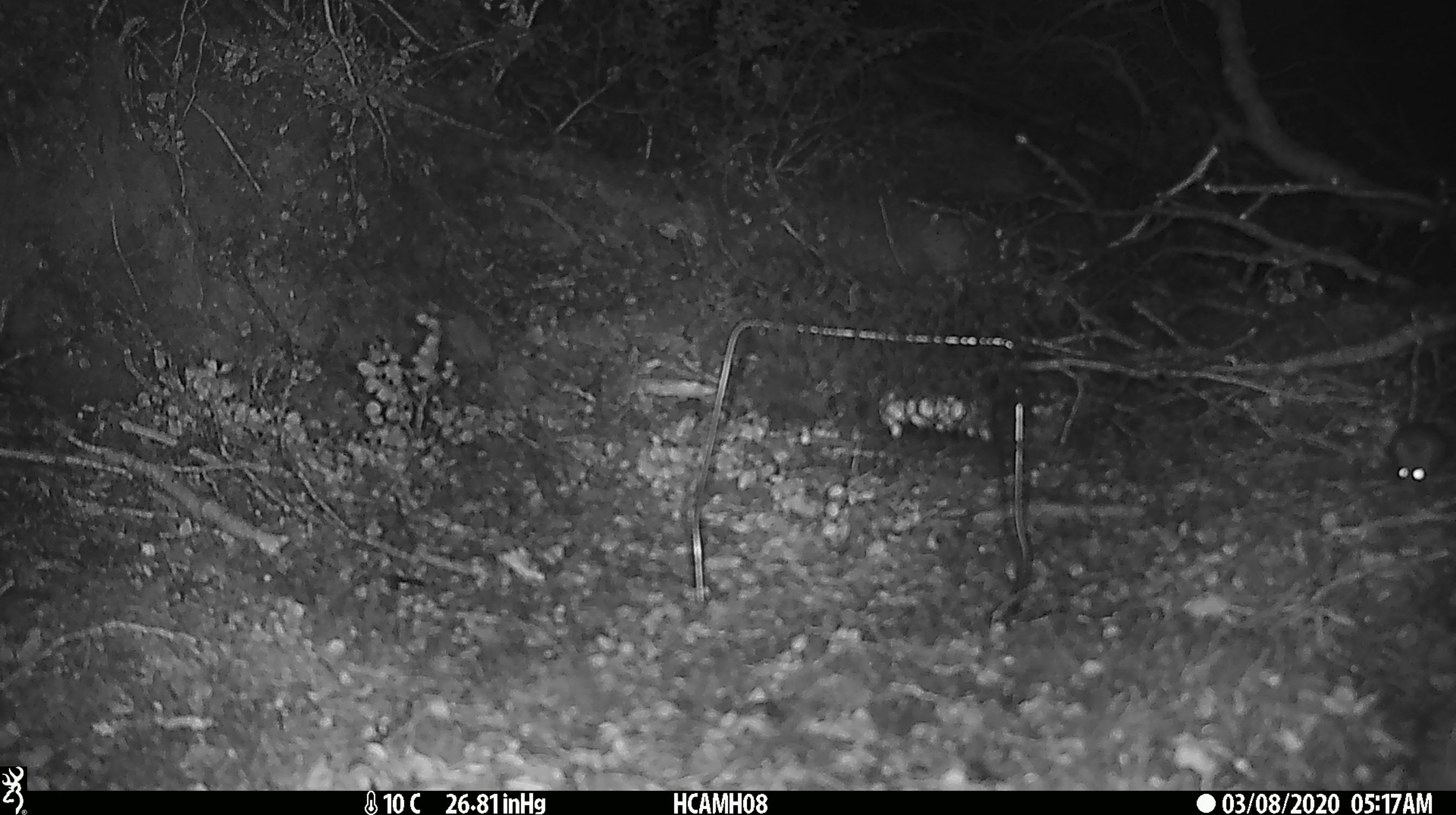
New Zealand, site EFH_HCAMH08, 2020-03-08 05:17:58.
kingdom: Animalia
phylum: Chordata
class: Mammalia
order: Rodentia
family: Muridae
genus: Mus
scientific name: Mus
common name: mouse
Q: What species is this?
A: Mouse (Mus).